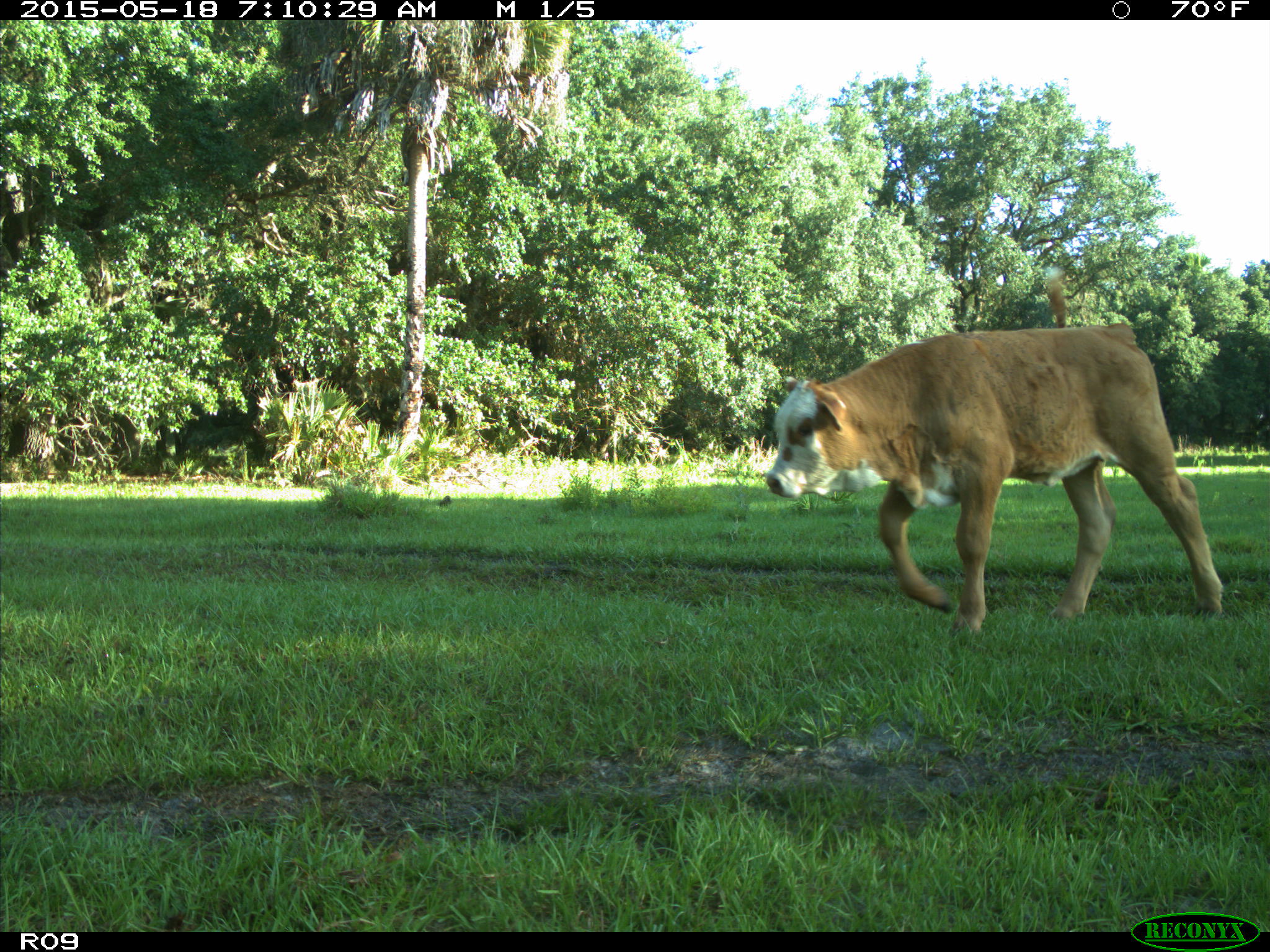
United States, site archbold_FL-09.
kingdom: Animalia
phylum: Chordata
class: Mammalia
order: Artiodactyla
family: Bovidae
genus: Bos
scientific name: Bos taurus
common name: domestic cow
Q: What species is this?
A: Bos taurus (domestic cow).